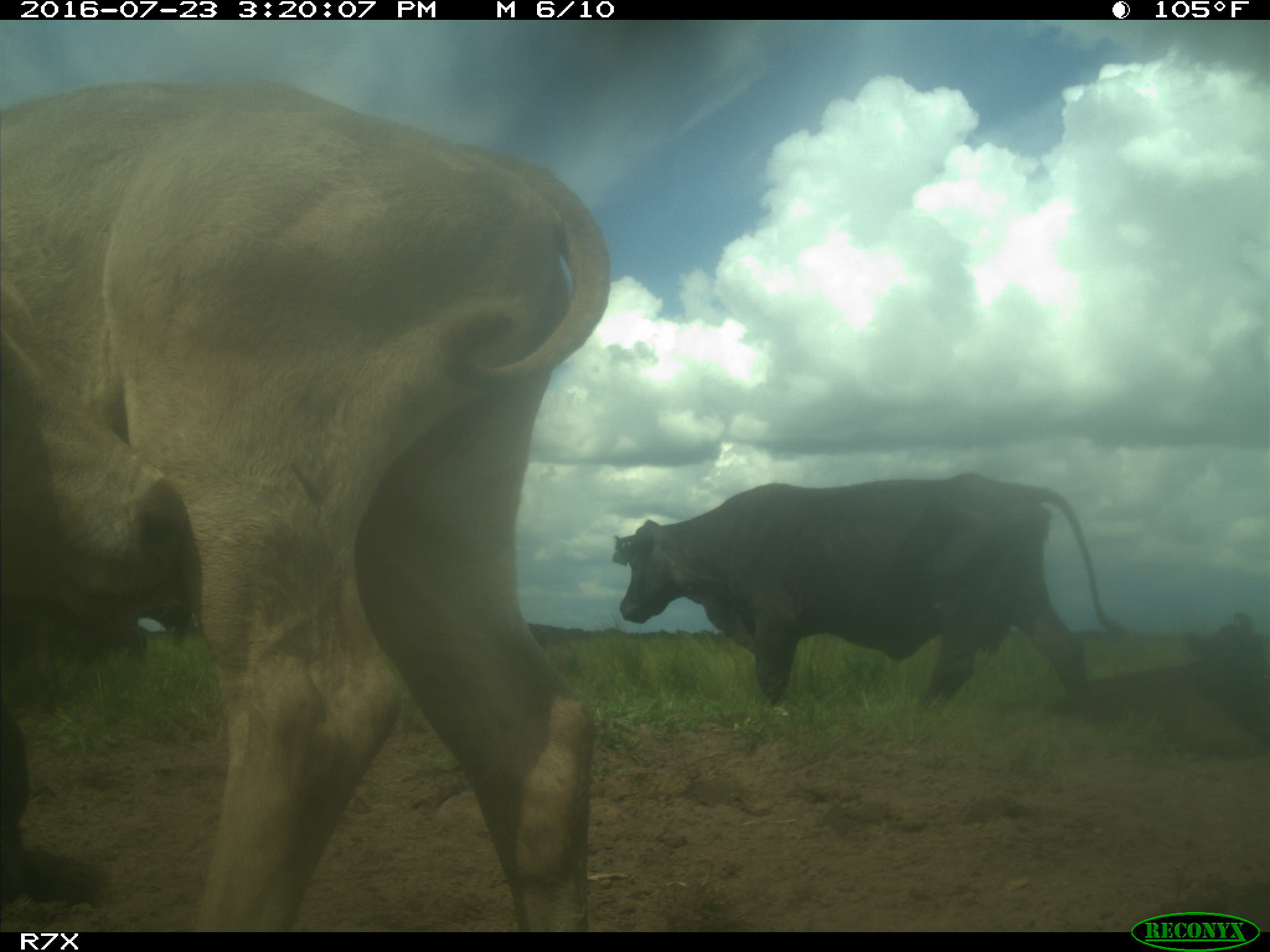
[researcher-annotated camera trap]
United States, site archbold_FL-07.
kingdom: Animalia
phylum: Chordata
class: Mammalia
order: Artiodactyla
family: Bovidae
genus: Bos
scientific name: Bos taurus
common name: domestic cow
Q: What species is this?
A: Bos taurus (domestic cow).